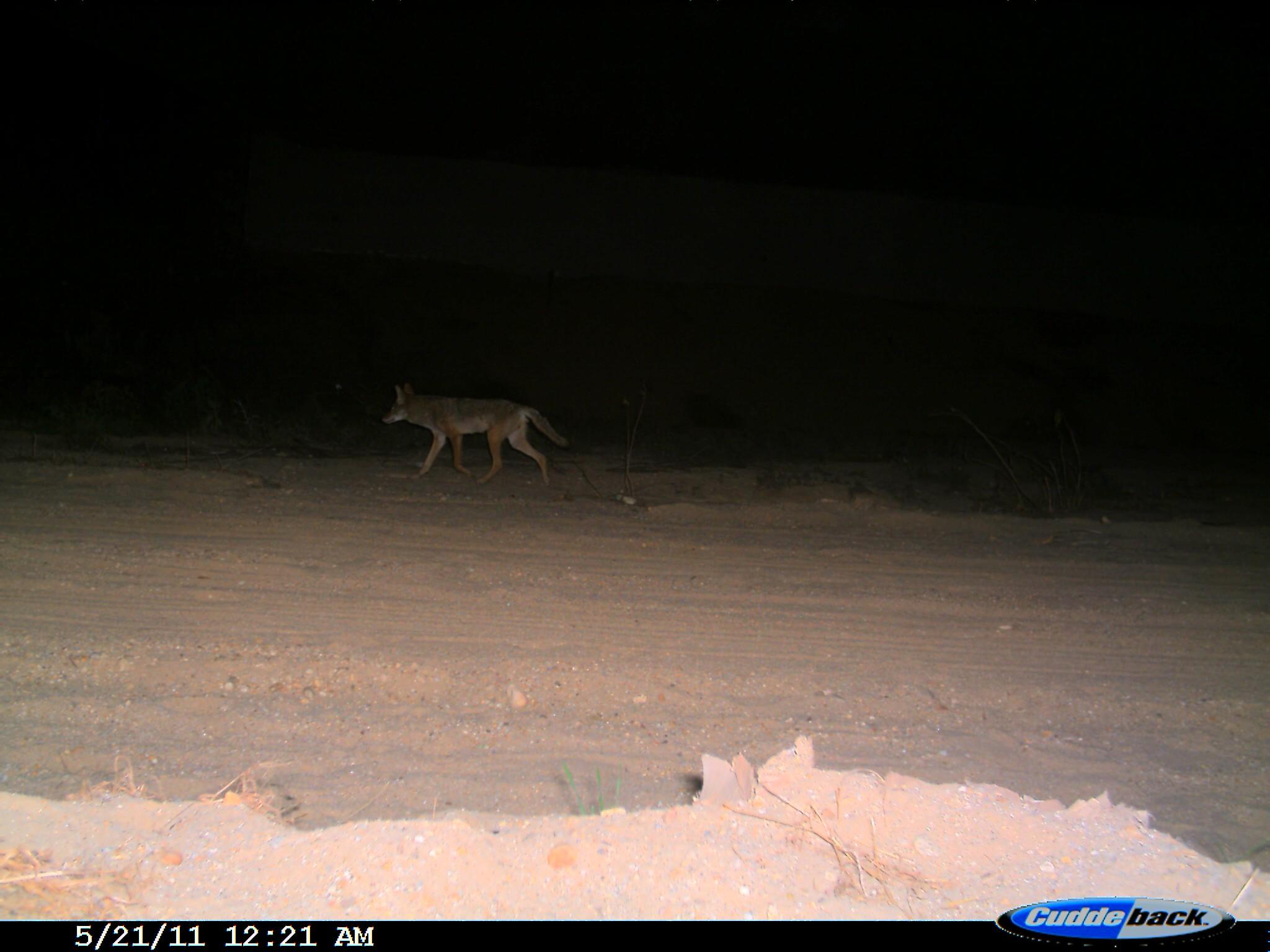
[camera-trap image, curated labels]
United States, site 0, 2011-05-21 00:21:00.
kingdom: Animalia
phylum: Chordata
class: Mammalia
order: Carnivora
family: Canidae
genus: Canis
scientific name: Canis latrans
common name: coyote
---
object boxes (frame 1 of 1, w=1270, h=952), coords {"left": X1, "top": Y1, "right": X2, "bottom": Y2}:
coyote: {"left": 380, "top": 377, "right": 574, "bottom": 497}